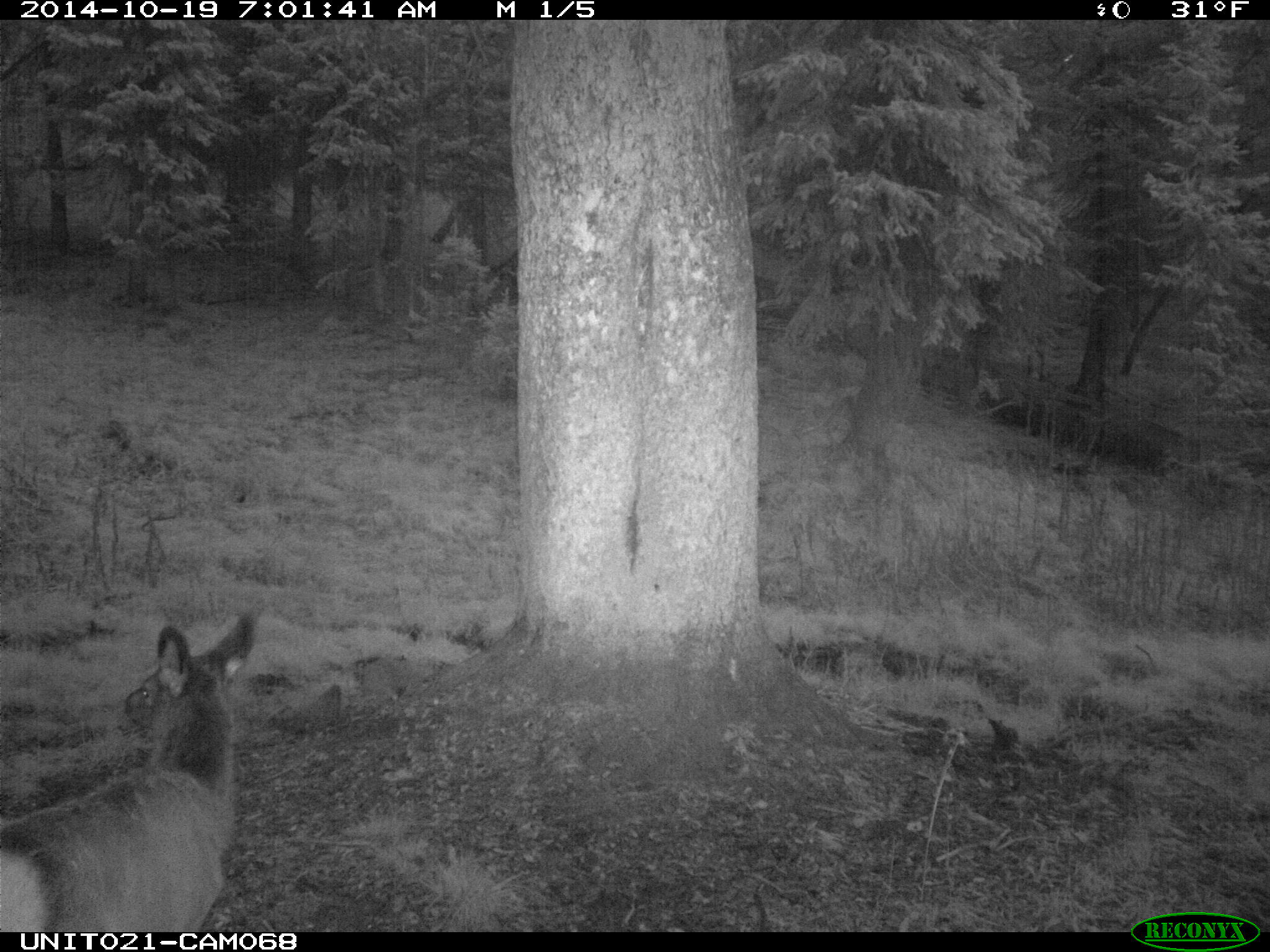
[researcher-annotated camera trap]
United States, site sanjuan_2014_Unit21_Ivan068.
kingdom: Animalia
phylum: Chordata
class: Mammalia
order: Artiodactyla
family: Cervidae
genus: Cervus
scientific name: Cervus elaphus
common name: red deer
Cervus elaphus (red deer).